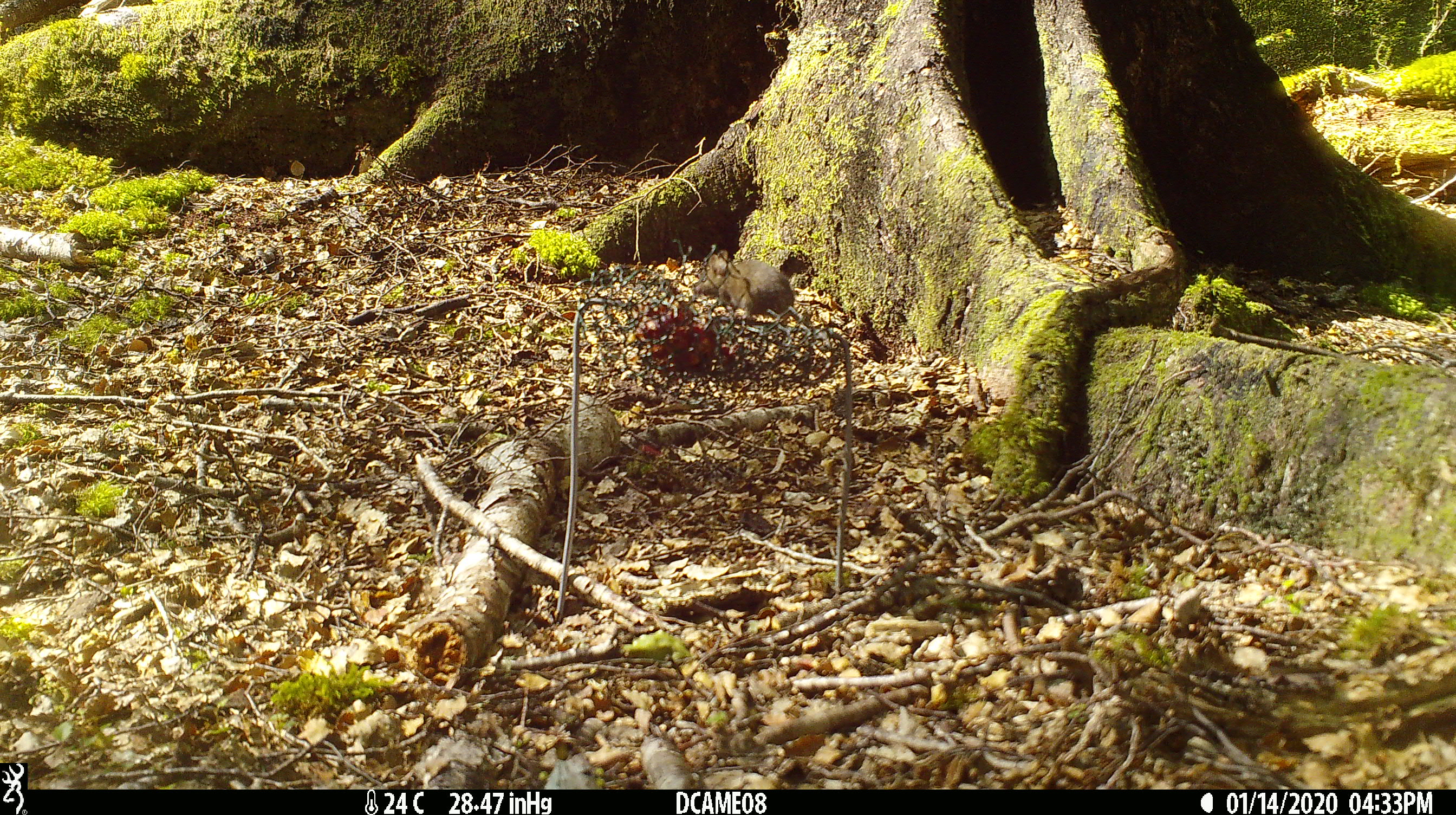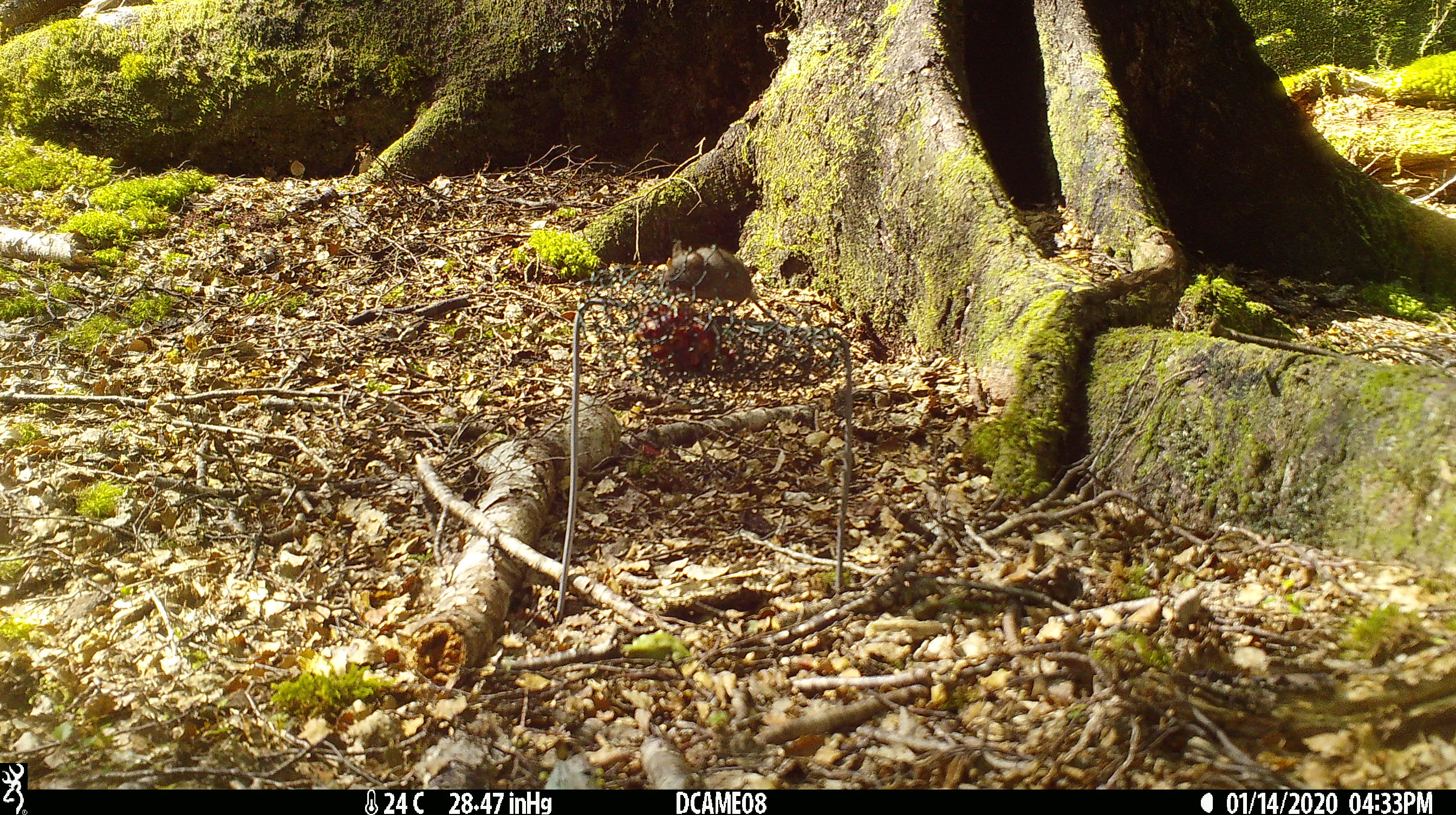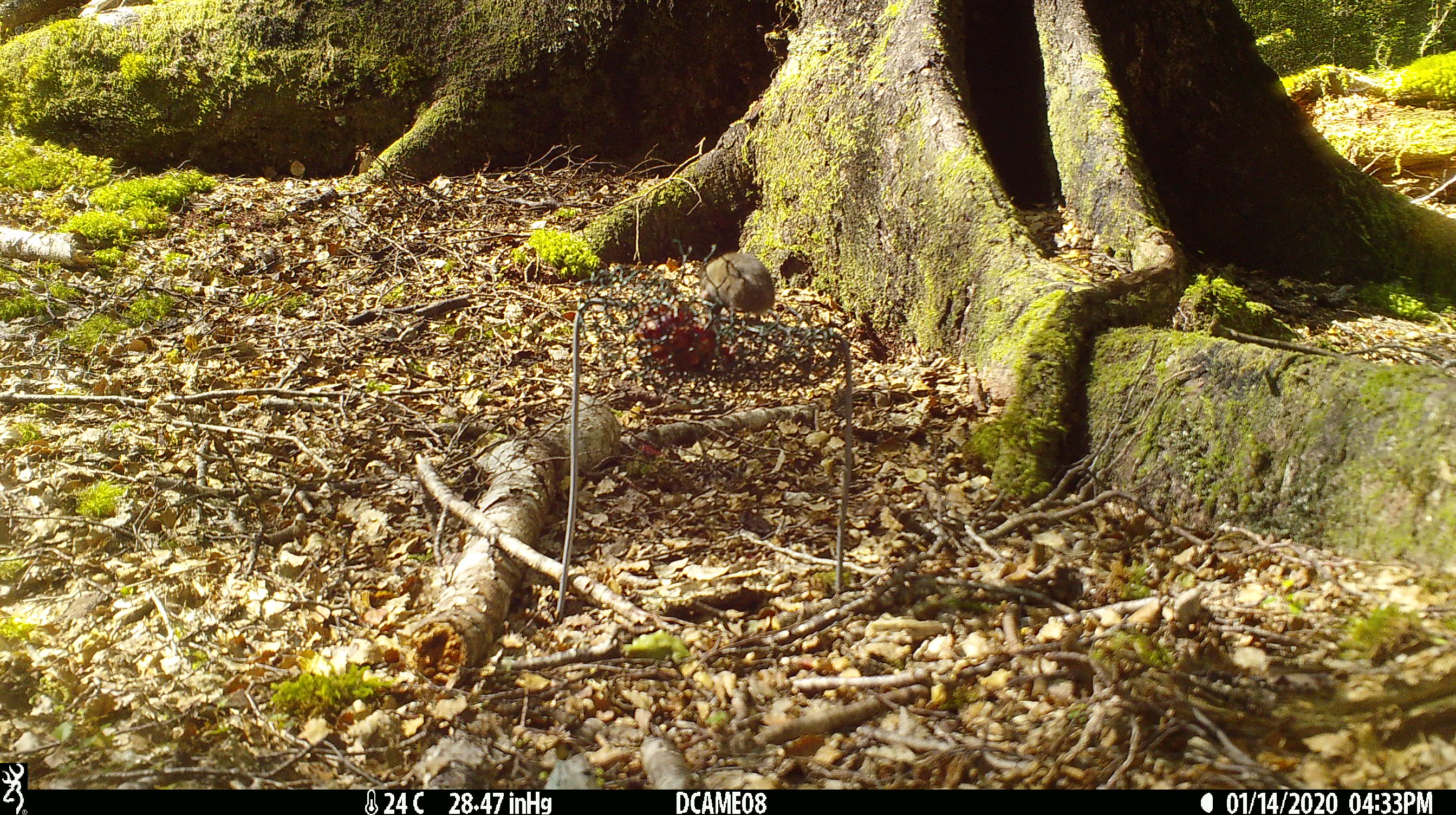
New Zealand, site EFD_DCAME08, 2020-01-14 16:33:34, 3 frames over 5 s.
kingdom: Animalia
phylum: Chordata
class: Mammalia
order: Rodentia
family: Muridae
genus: Mus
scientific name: Mus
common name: mouse